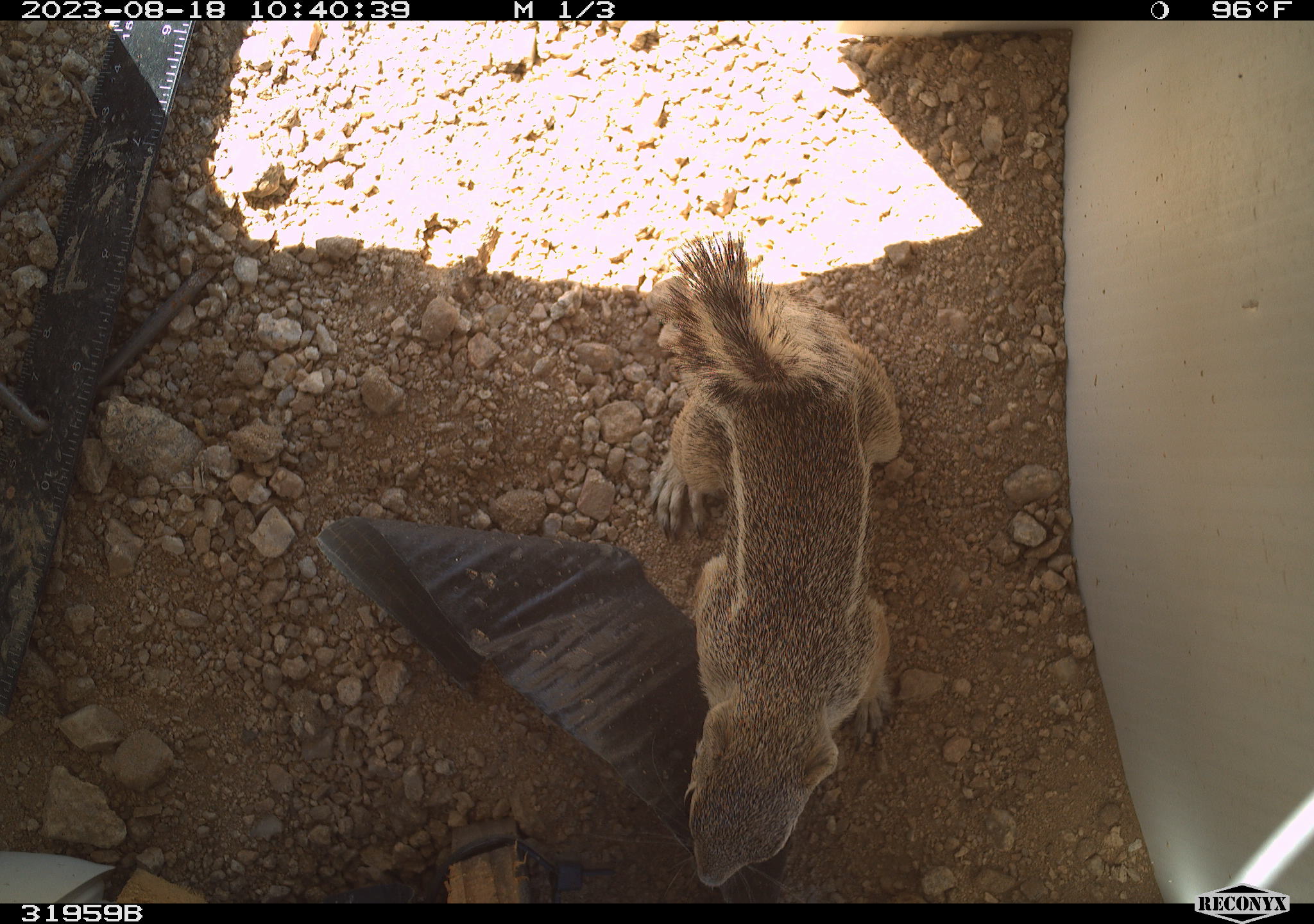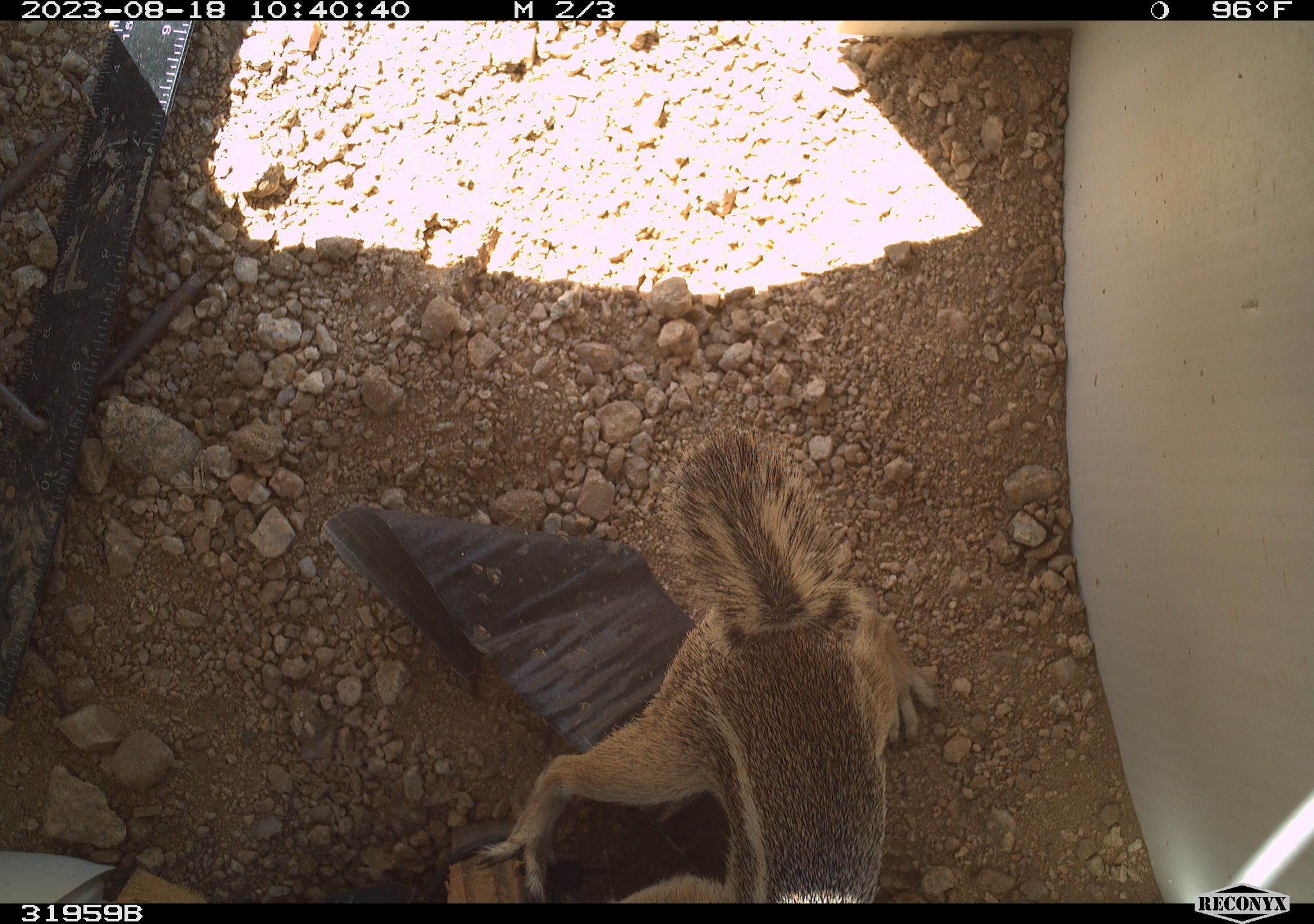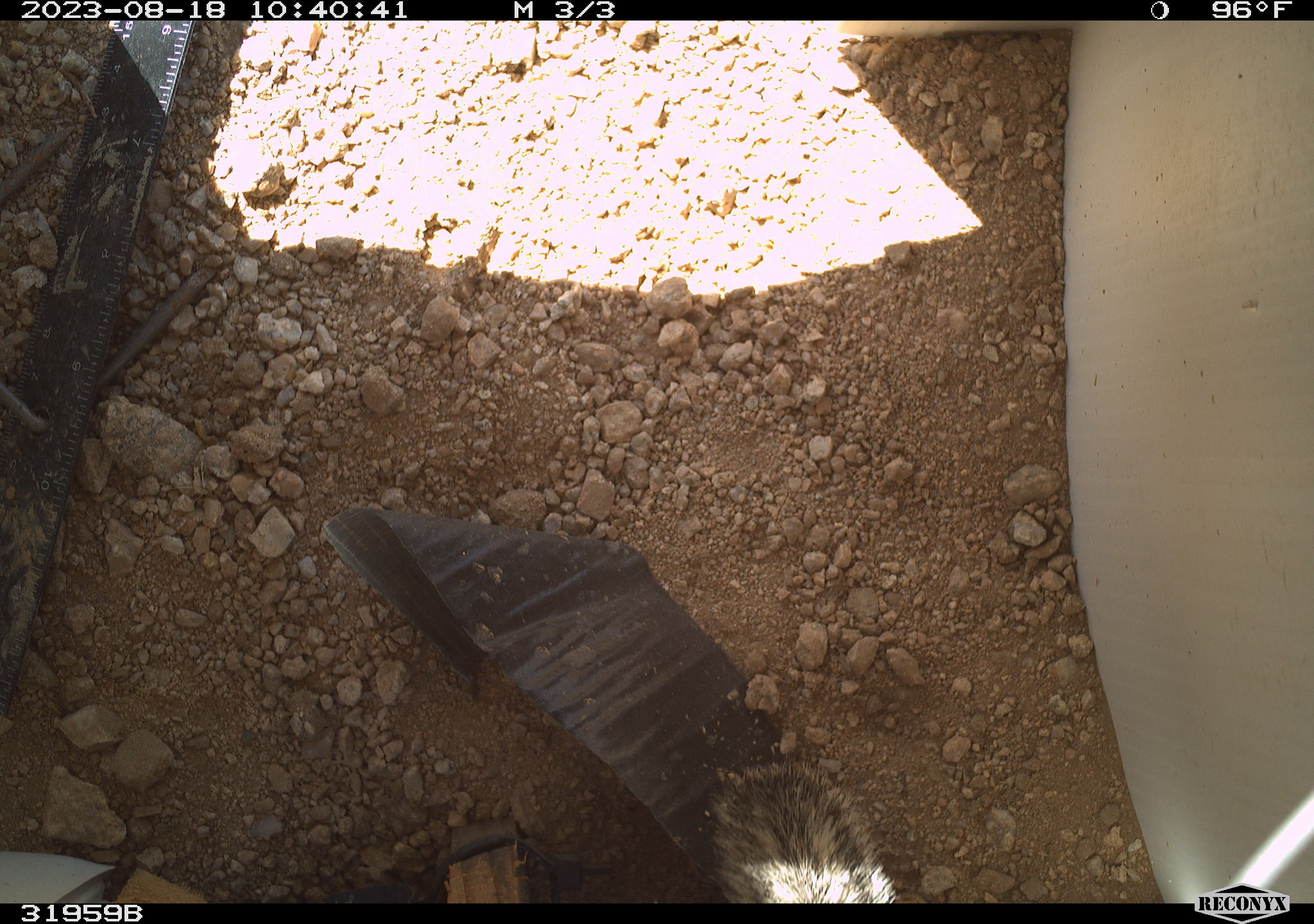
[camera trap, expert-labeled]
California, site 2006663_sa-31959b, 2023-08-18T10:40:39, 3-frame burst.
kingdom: Animalia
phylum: Chordata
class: Mammalia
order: Rodentia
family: Sciuridae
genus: Ammospermophilus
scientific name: Ammospermophilus leucurus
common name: white-tailed antelope squirrel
White-tailed antelope squirrel (Ammospermophilus leucurus).